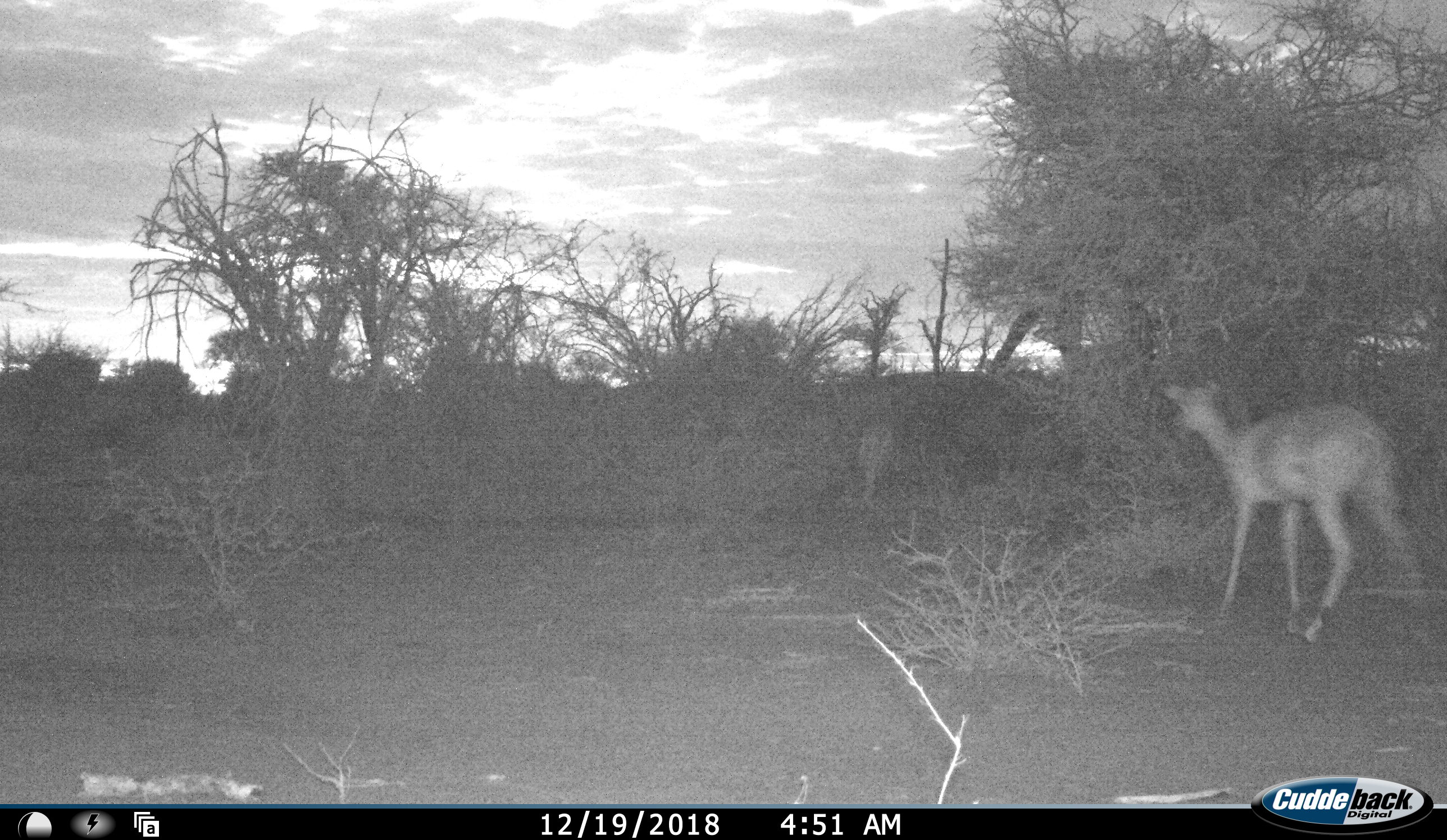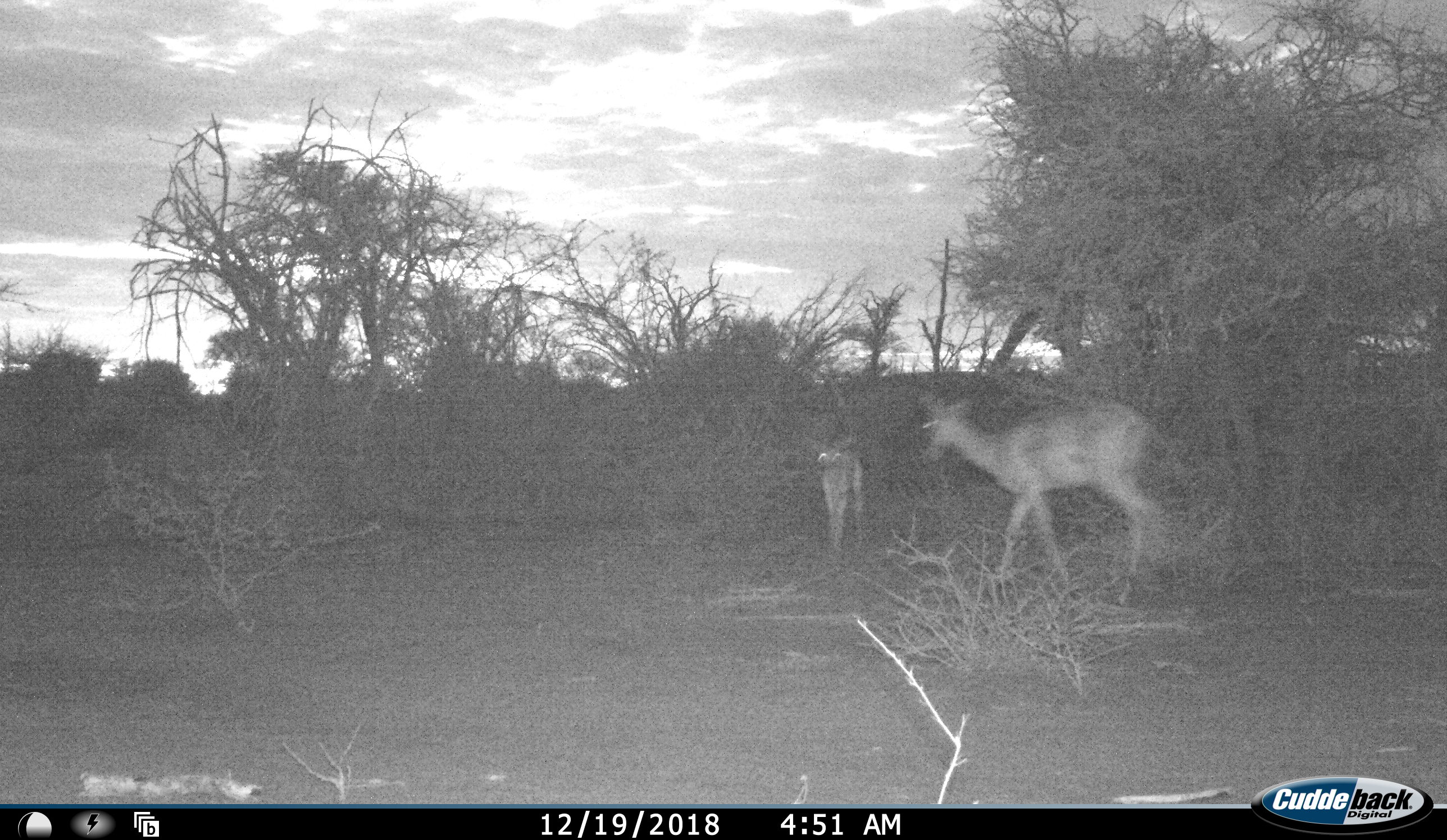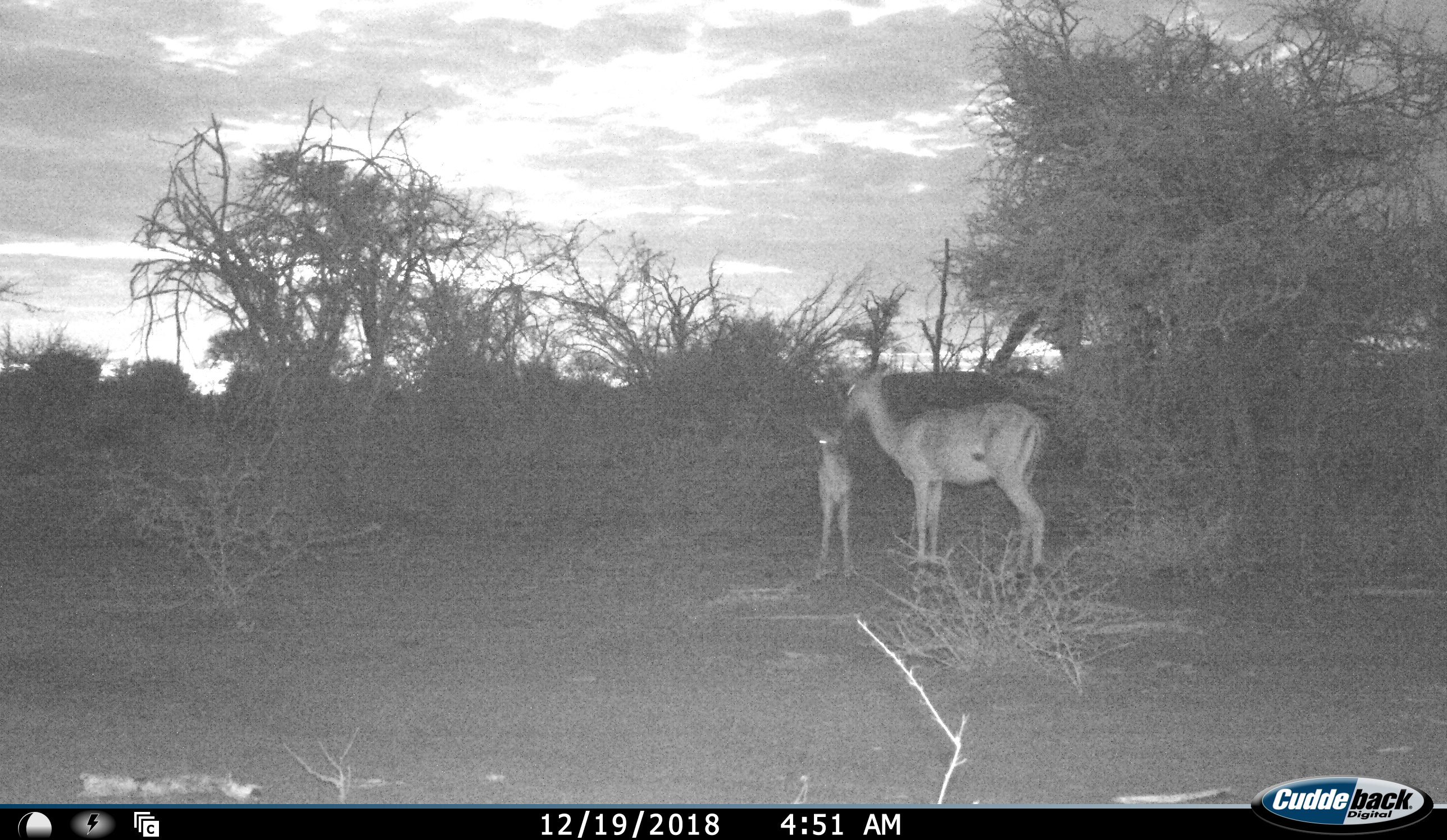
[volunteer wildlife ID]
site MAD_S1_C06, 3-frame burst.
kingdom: Animalia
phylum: Chordata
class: Mammalia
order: Artiodactyla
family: Bovidae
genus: Aepyceros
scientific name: Aepyceros melampus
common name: impala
Impala (Aepyceros melampus), count 2. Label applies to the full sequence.